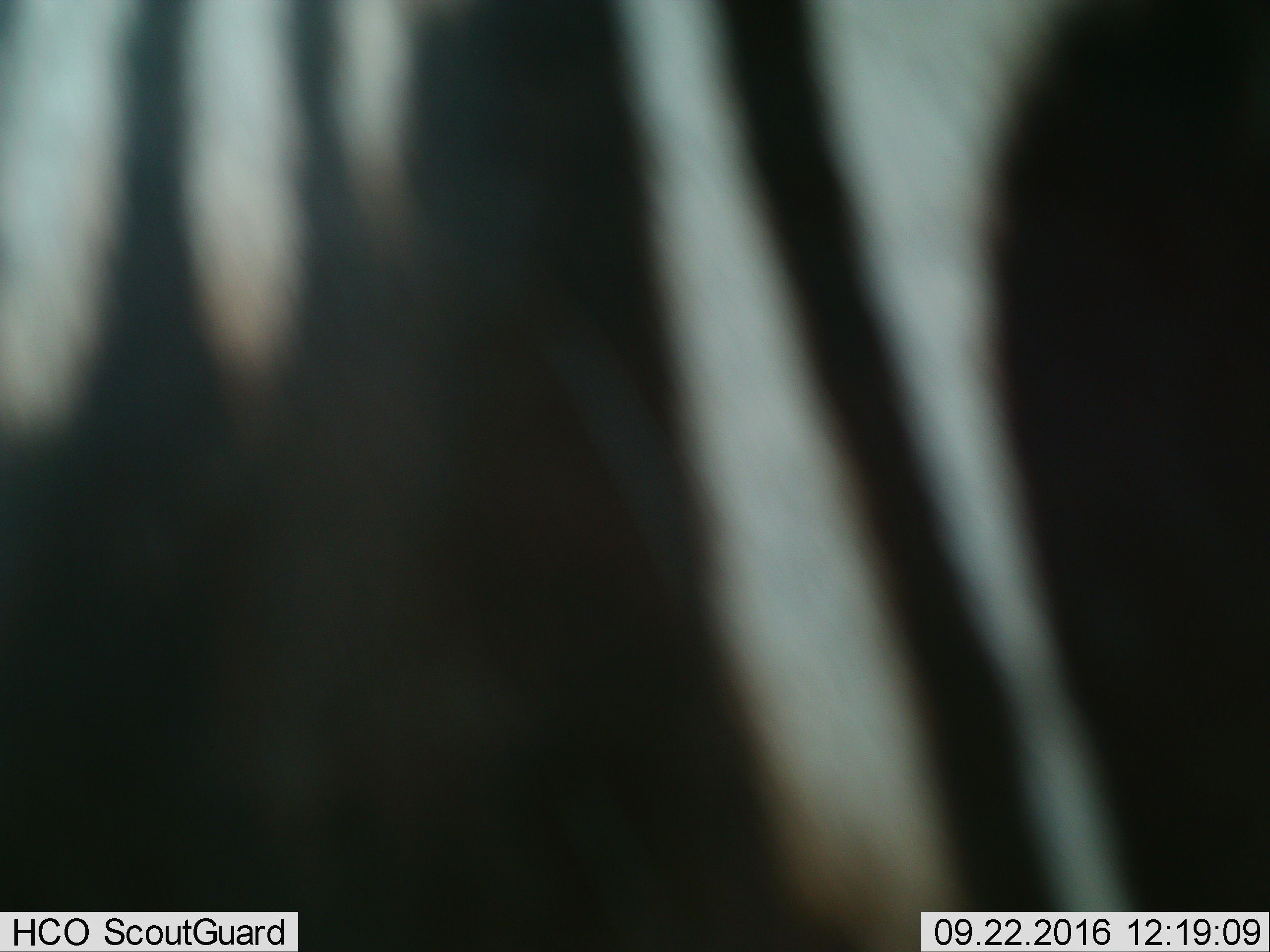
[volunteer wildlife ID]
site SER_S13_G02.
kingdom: Animalia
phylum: Chordata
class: Mammalia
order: Perissodactyla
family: Equidae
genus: Equus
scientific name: Equus quagga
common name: plains zebra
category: zebraplains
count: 1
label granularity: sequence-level